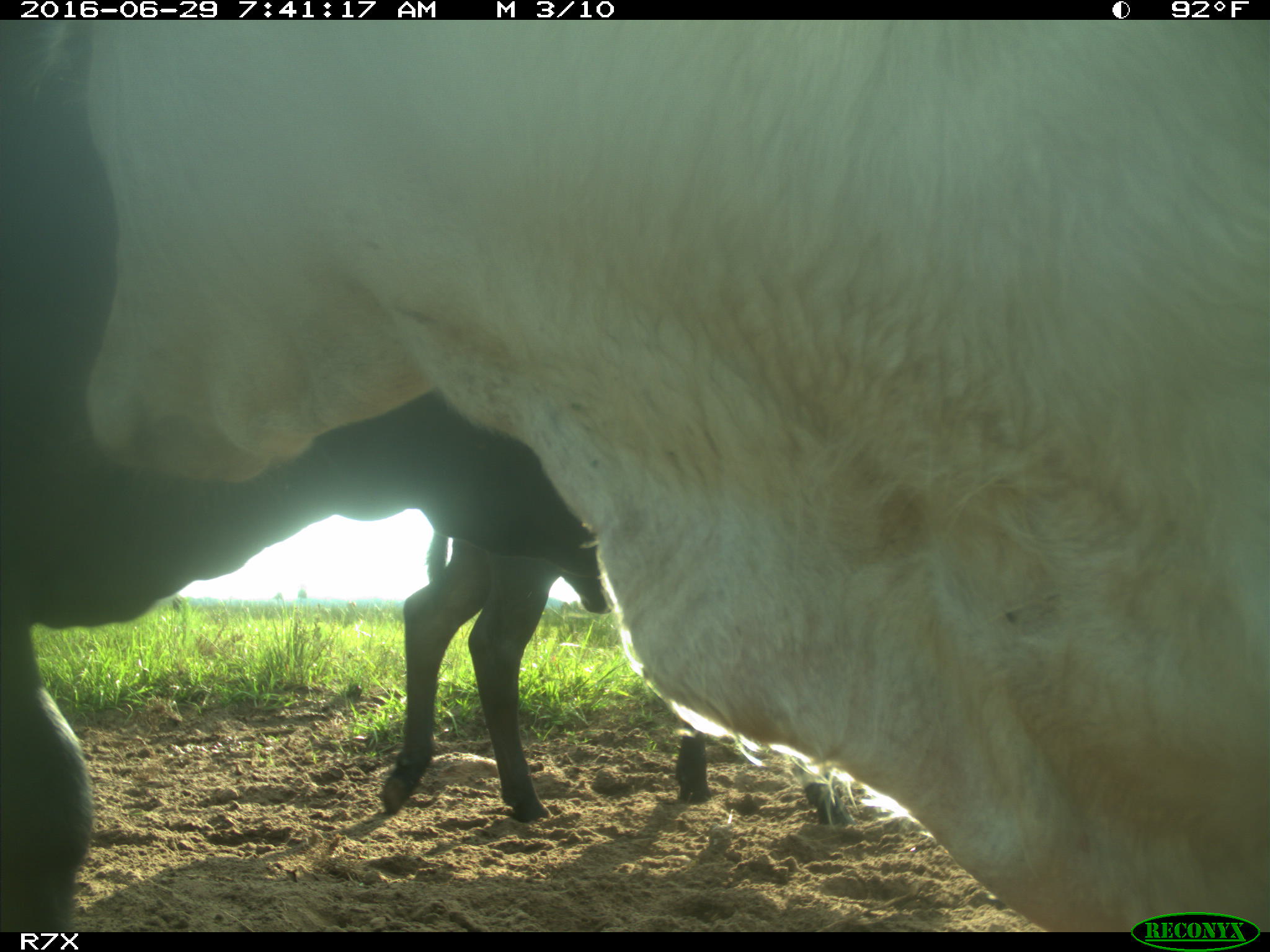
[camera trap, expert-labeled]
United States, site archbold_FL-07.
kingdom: Animalia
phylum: Chordata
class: Mammalia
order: Artiodactyla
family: Bovidae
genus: Bos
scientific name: Bos taurus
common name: domestic cow